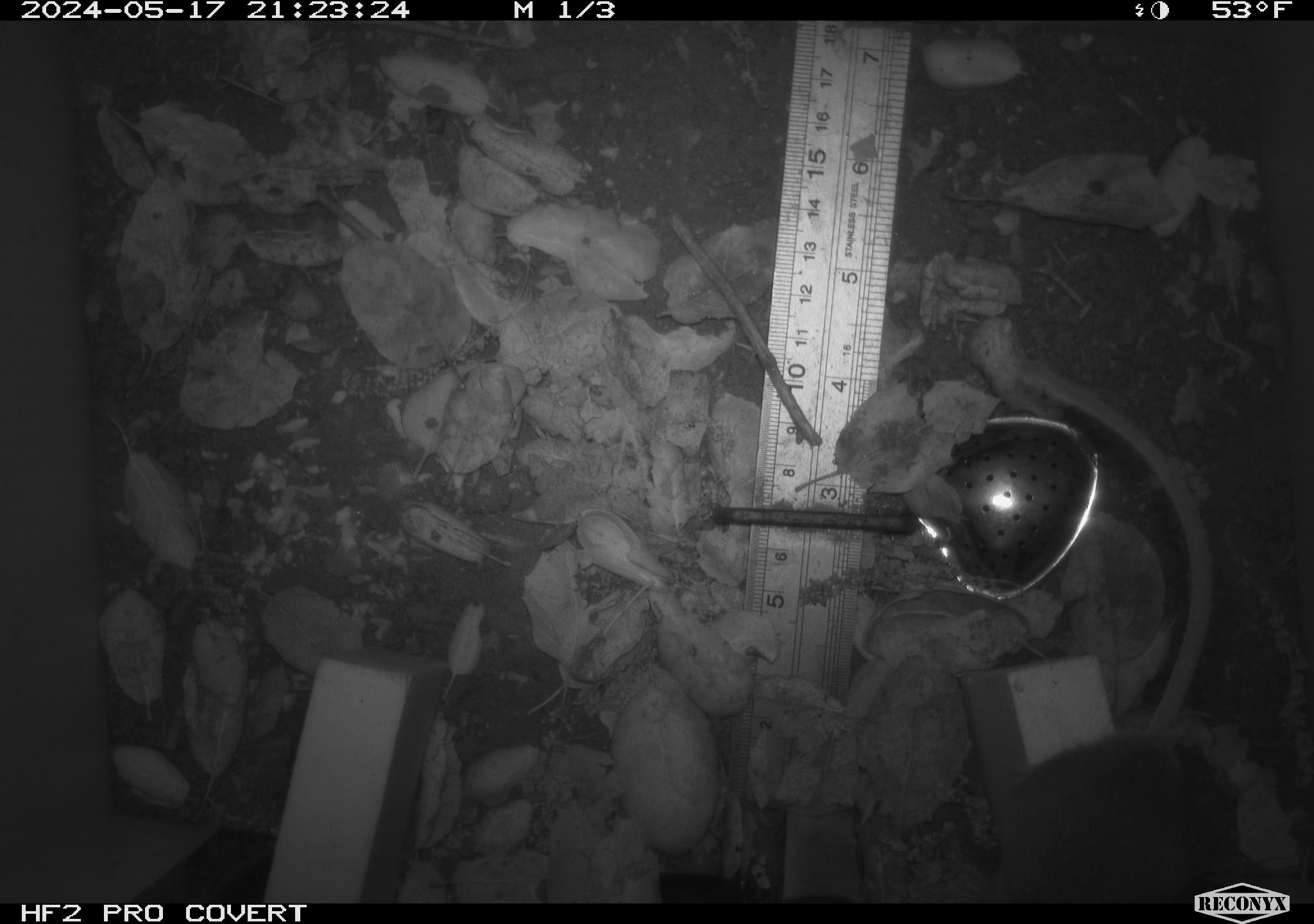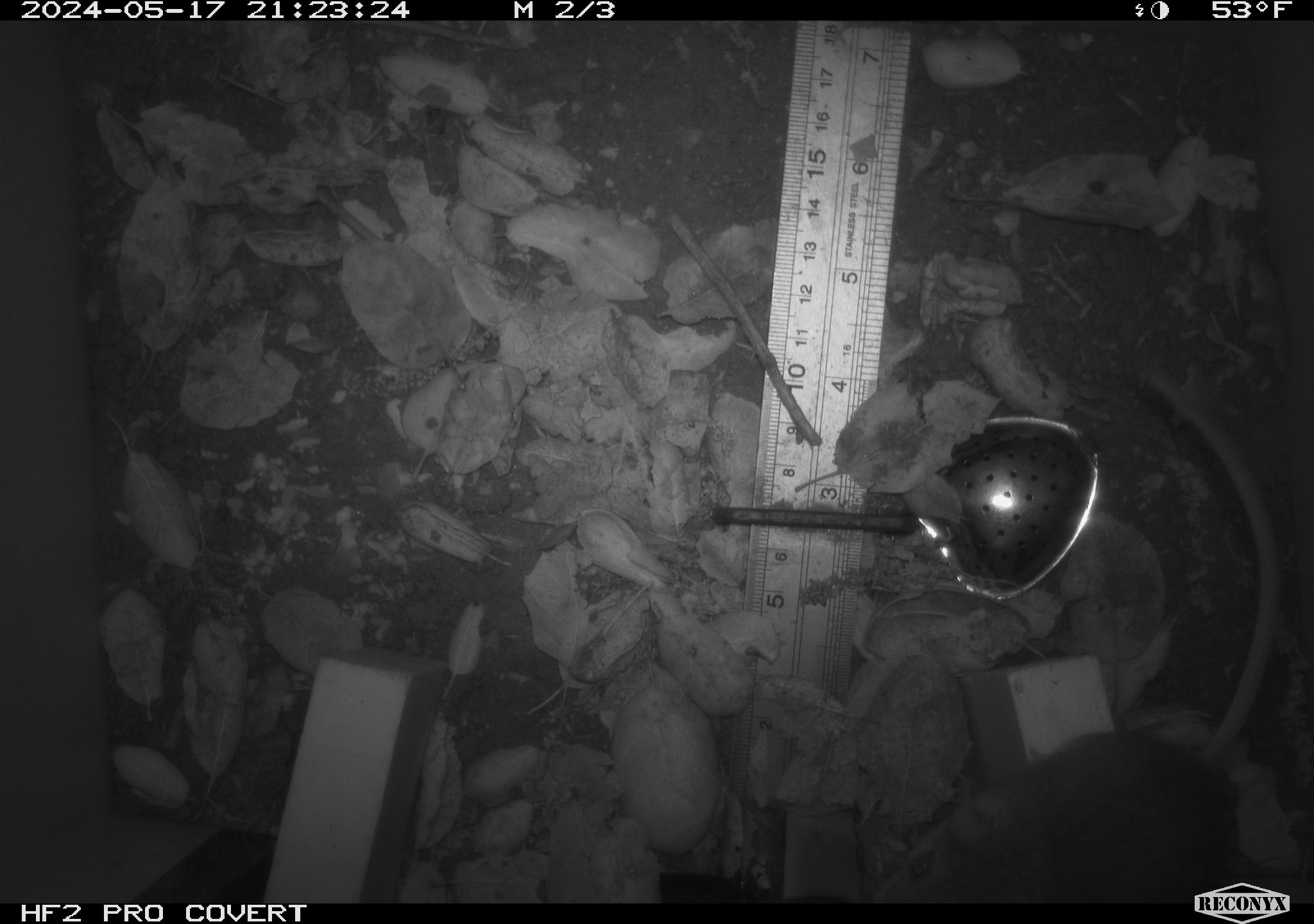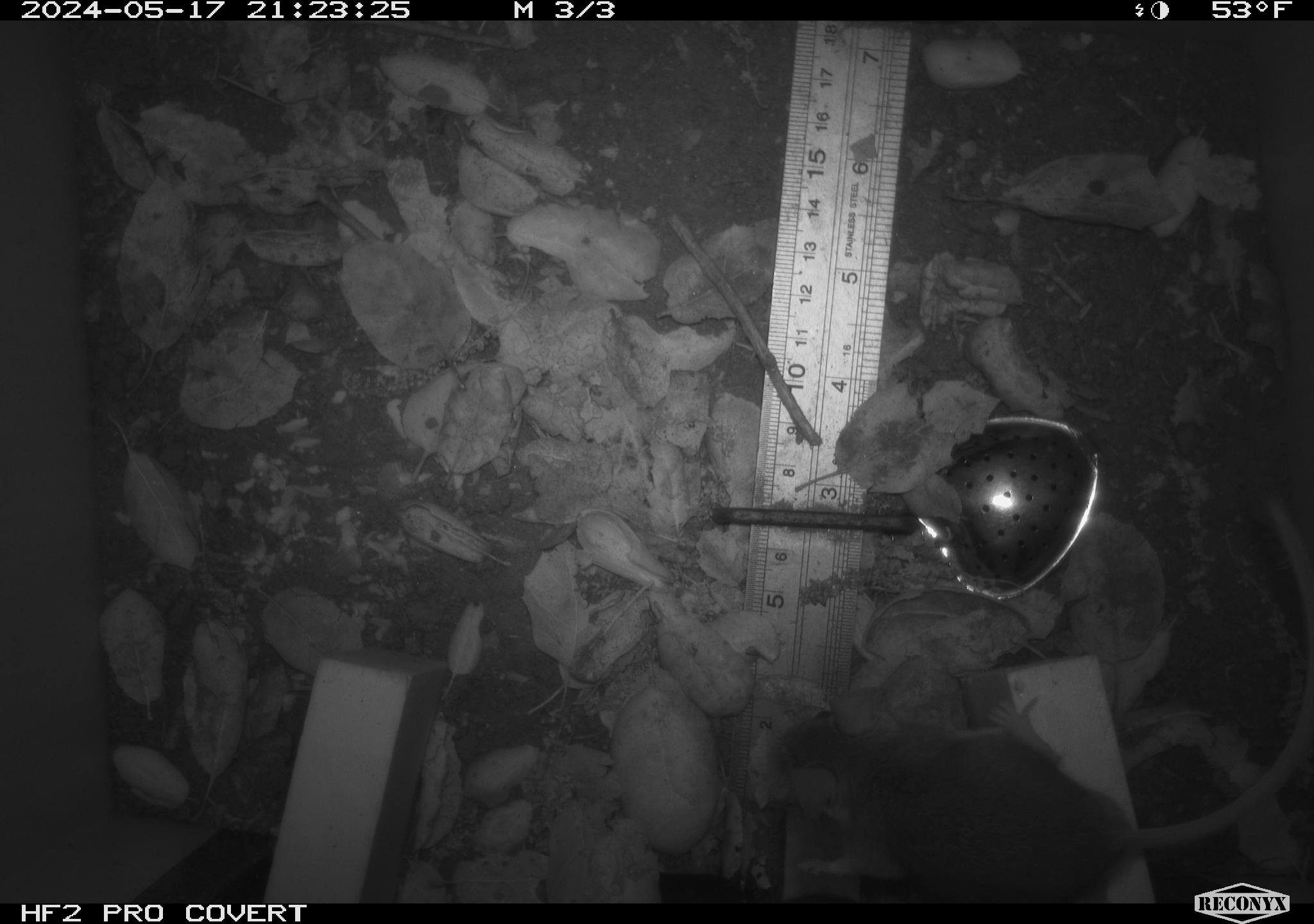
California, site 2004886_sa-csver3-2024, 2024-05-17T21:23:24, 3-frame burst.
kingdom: Animalia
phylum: Chordata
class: Mammalia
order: Rodentia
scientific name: Rodentia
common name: rodent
Rodent (Rodentia).